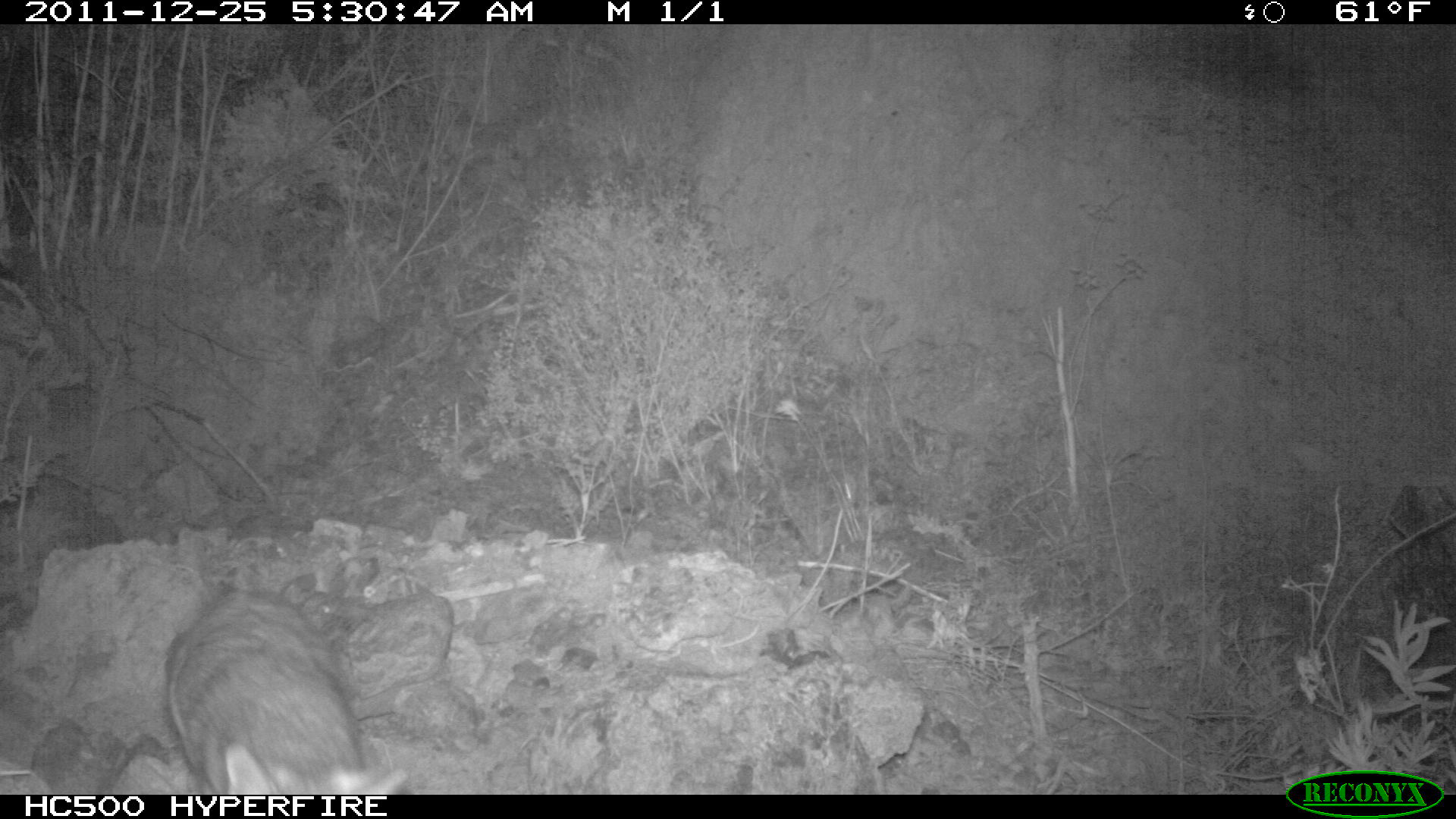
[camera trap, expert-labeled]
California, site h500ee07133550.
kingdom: Animalia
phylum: Chordata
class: Mammalia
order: Carnivora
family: Canidae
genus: Urocyon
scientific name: Urocyon littoralis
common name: island fox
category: fox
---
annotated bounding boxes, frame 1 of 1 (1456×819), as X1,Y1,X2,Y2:
fox: 165,592,404,794